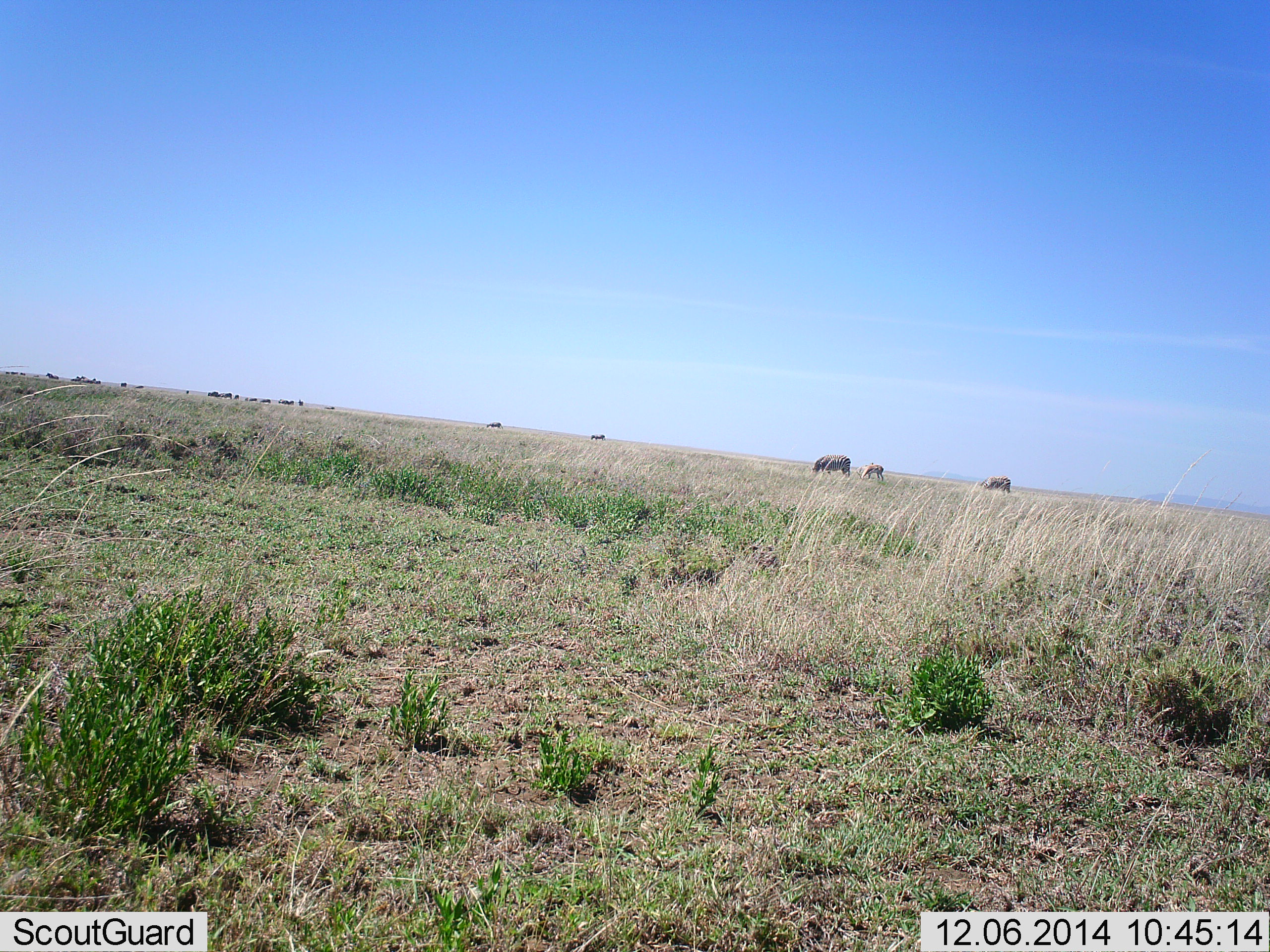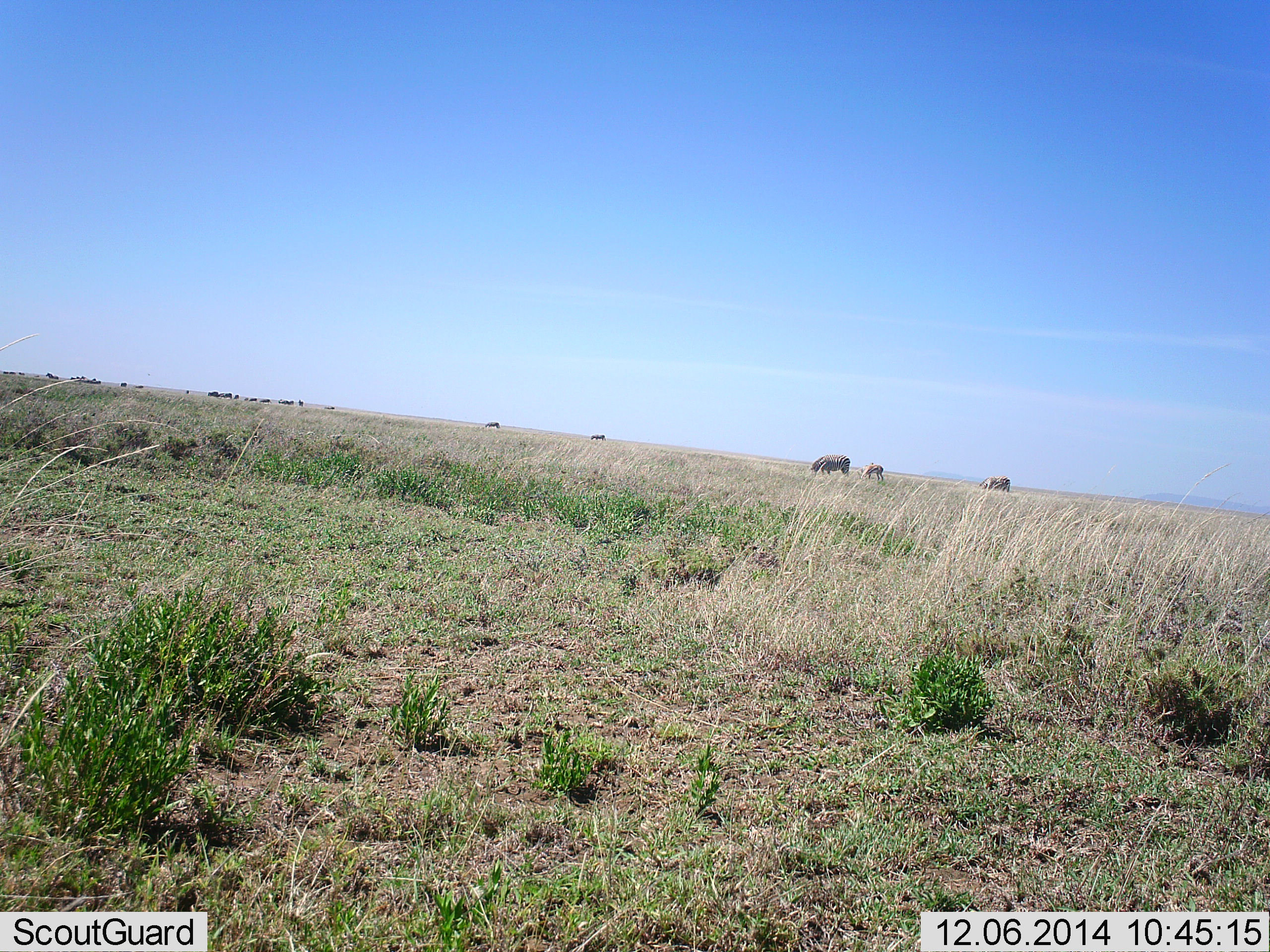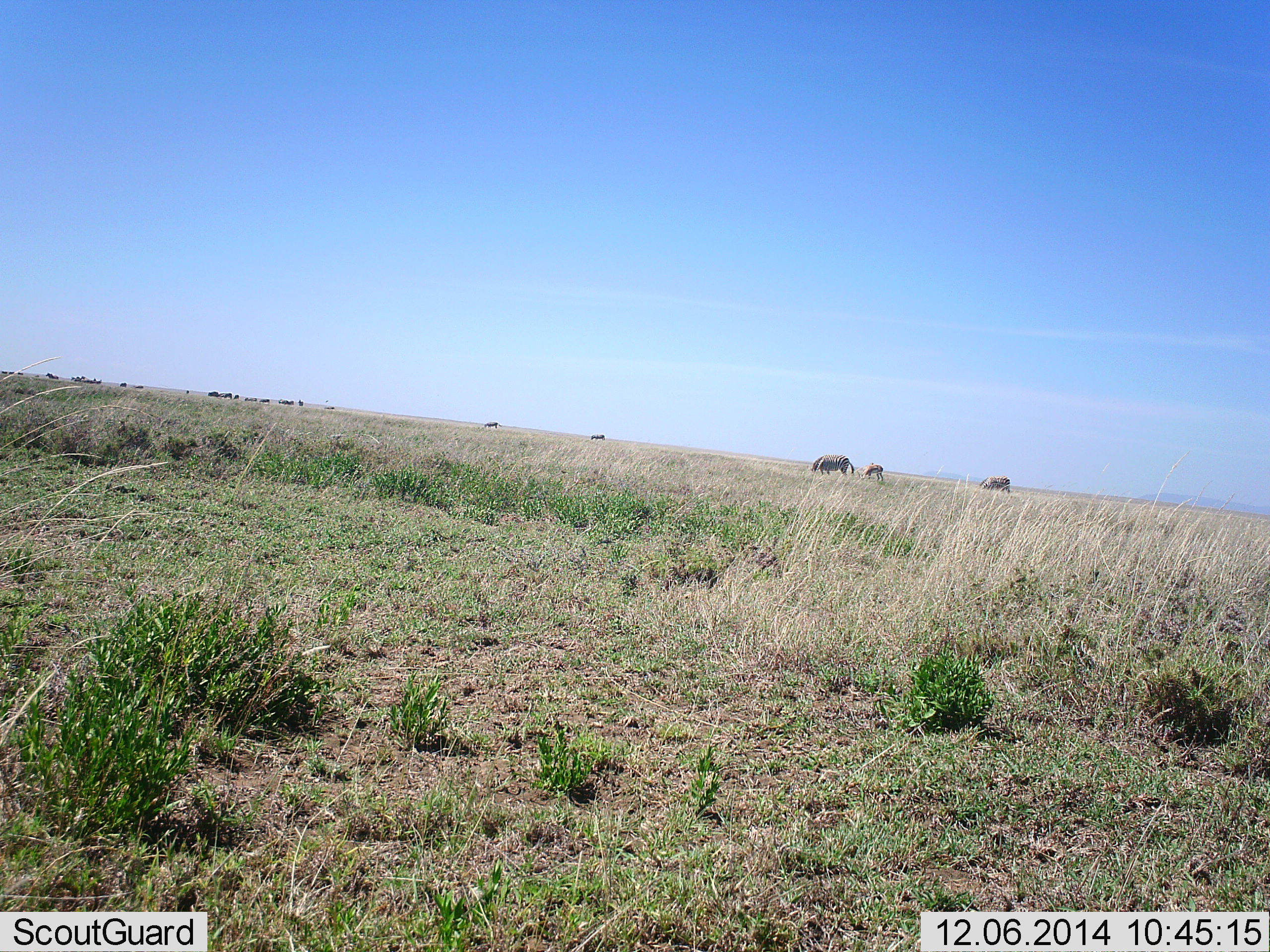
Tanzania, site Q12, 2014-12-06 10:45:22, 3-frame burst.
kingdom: Animalia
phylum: Chordata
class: Mammalia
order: Artiodactyla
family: Bovidae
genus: Connochaetes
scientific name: Connochaetes taurinus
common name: blue wildebeest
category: wildebeest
Wildebeest (blue wildebeest) (Connochaetes taurinus), count 11-50. Behavior (volunteer vote fractions): standing 57%, resting 0%, moving 14%, interacting 0%. Young present (vote fraction): 14%. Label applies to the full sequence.